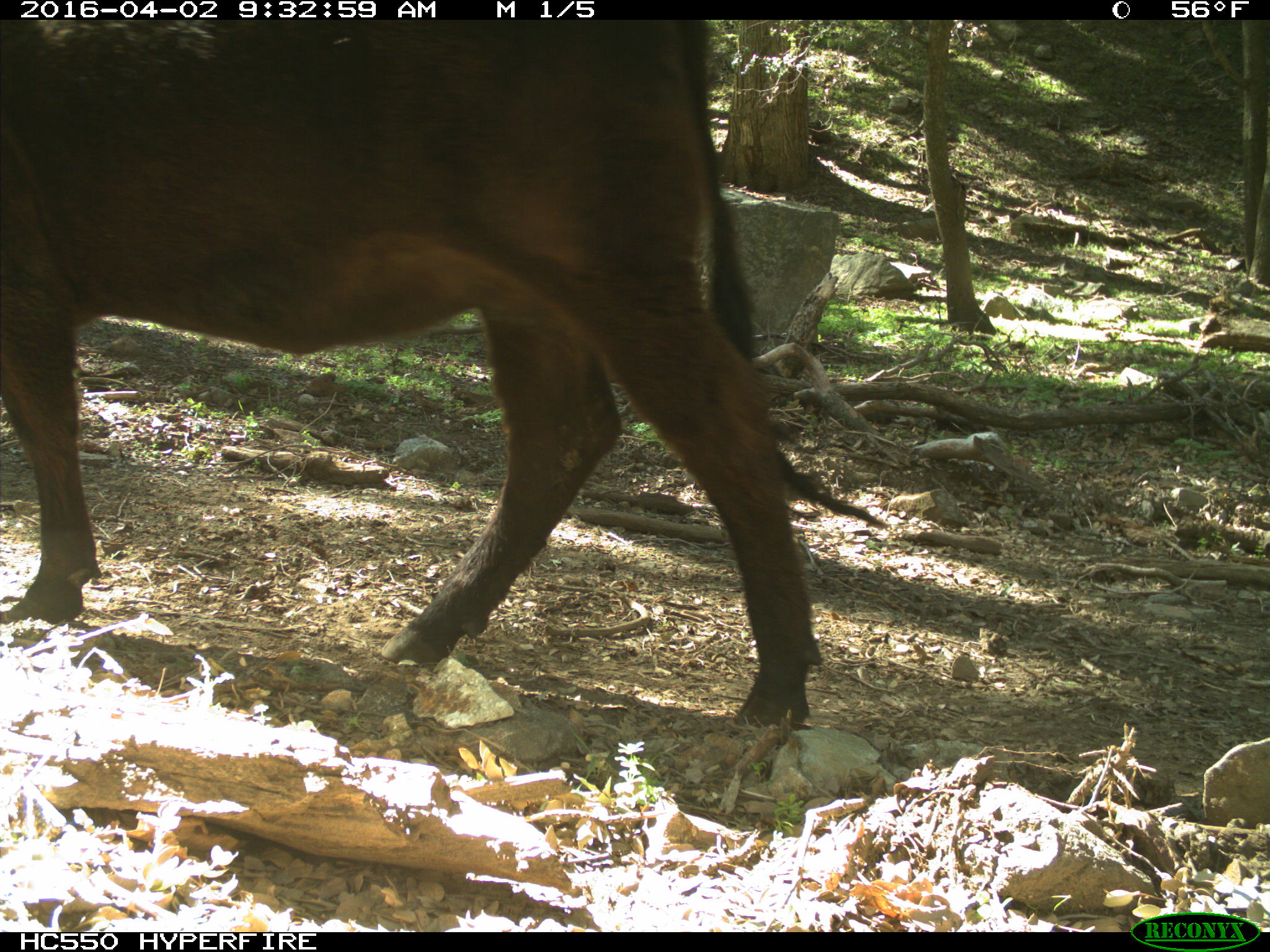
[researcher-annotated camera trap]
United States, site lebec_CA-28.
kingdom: Animalia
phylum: Chordata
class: Mammalia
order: Artiodactyla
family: Bovidae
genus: Bos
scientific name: Bos taurus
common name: domestic cow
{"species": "Bos taurus (domestic cow)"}